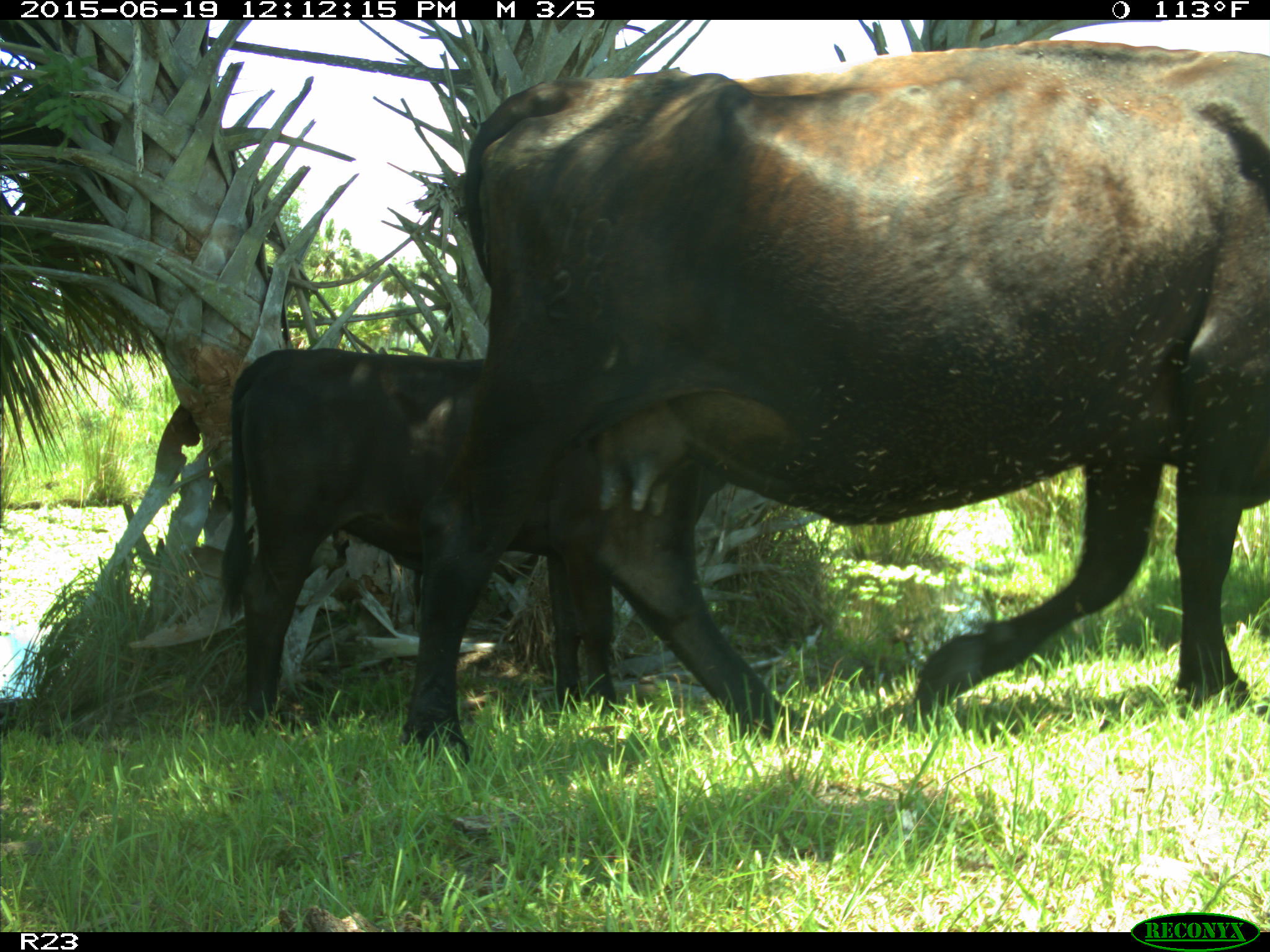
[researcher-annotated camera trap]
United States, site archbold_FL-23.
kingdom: Animalia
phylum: Chordata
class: Mammalia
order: Artiodactyla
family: Bovidae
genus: Bos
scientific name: Bos taurus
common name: domestic cow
Bos taurus (domestic cow).